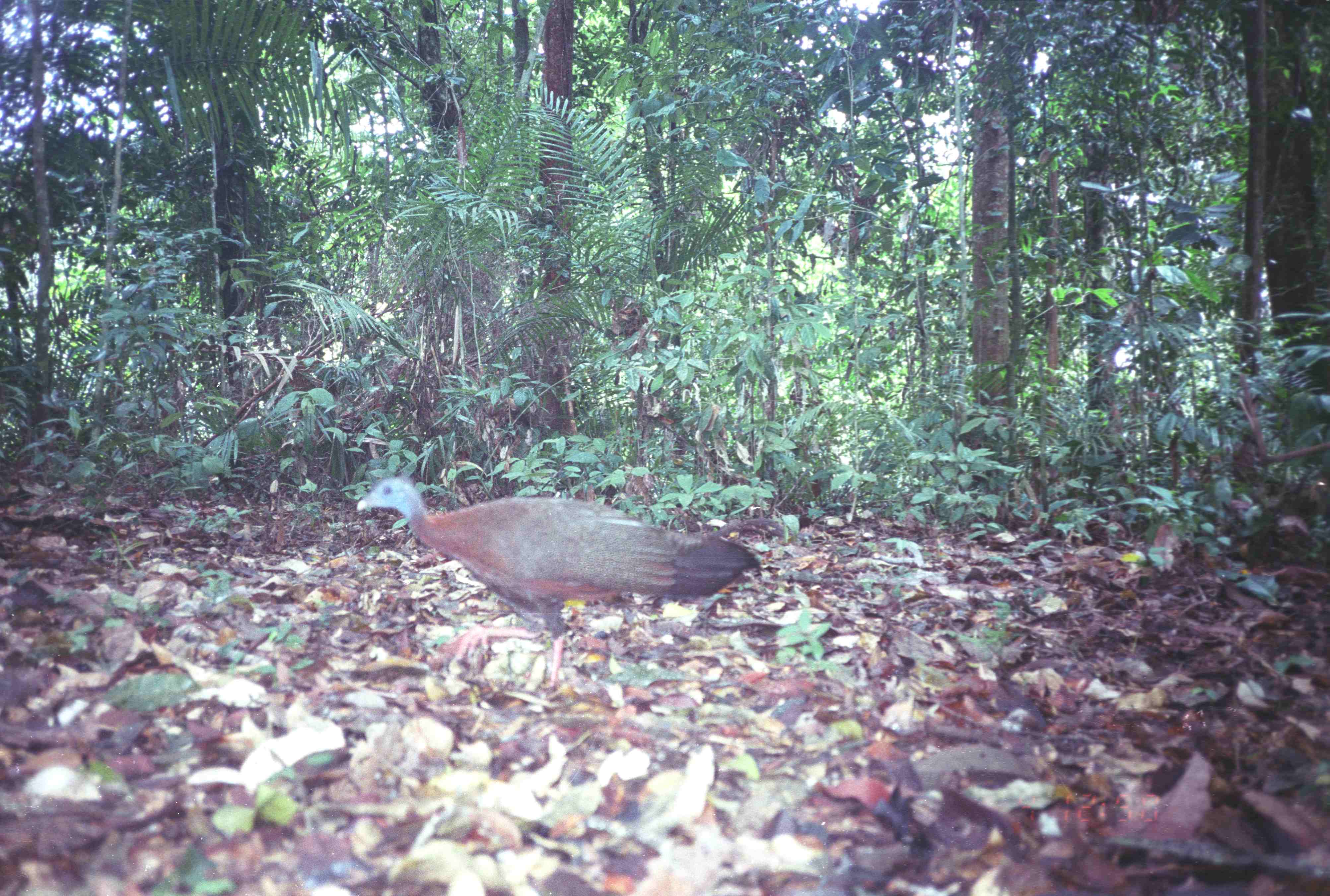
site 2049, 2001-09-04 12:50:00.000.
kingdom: Animalia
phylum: Chordata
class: Aves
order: Galliformes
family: Phasianidae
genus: Argusianus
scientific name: Argusianus argus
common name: great argus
Argusianus argus (great argus), count 1.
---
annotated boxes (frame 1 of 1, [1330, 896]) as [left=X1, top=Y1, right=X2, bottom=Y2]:
argusianus argus: [left=355, top=476, right=761, bottom=692]